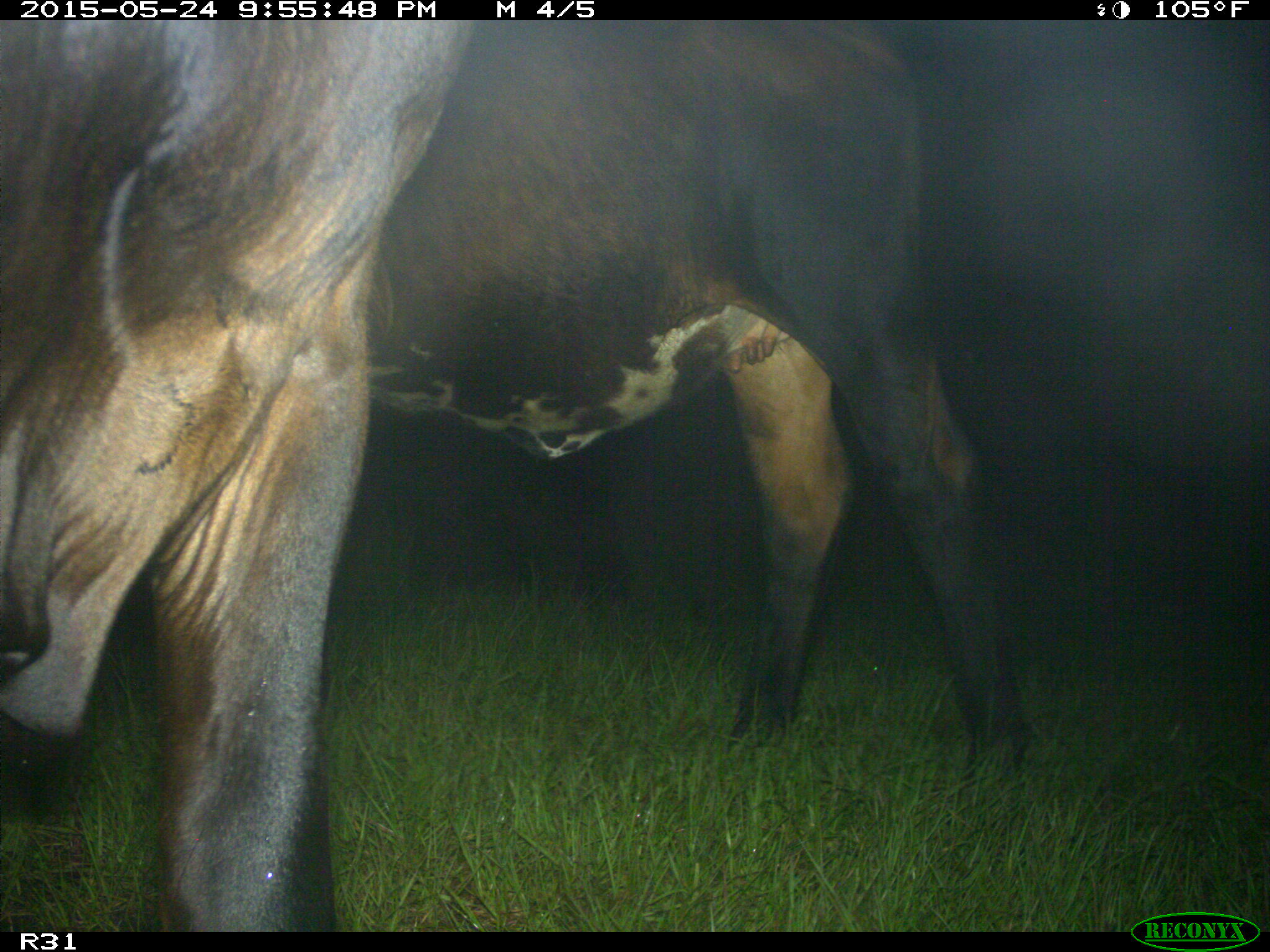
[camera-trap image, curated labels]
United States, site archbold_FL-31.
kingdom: Animalia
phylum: Chordata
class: Mammalia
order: Artiodactyla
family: Bovidae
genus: Bos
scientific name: Bos taurus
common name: domestic cow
Bos taurus (domestic cow).